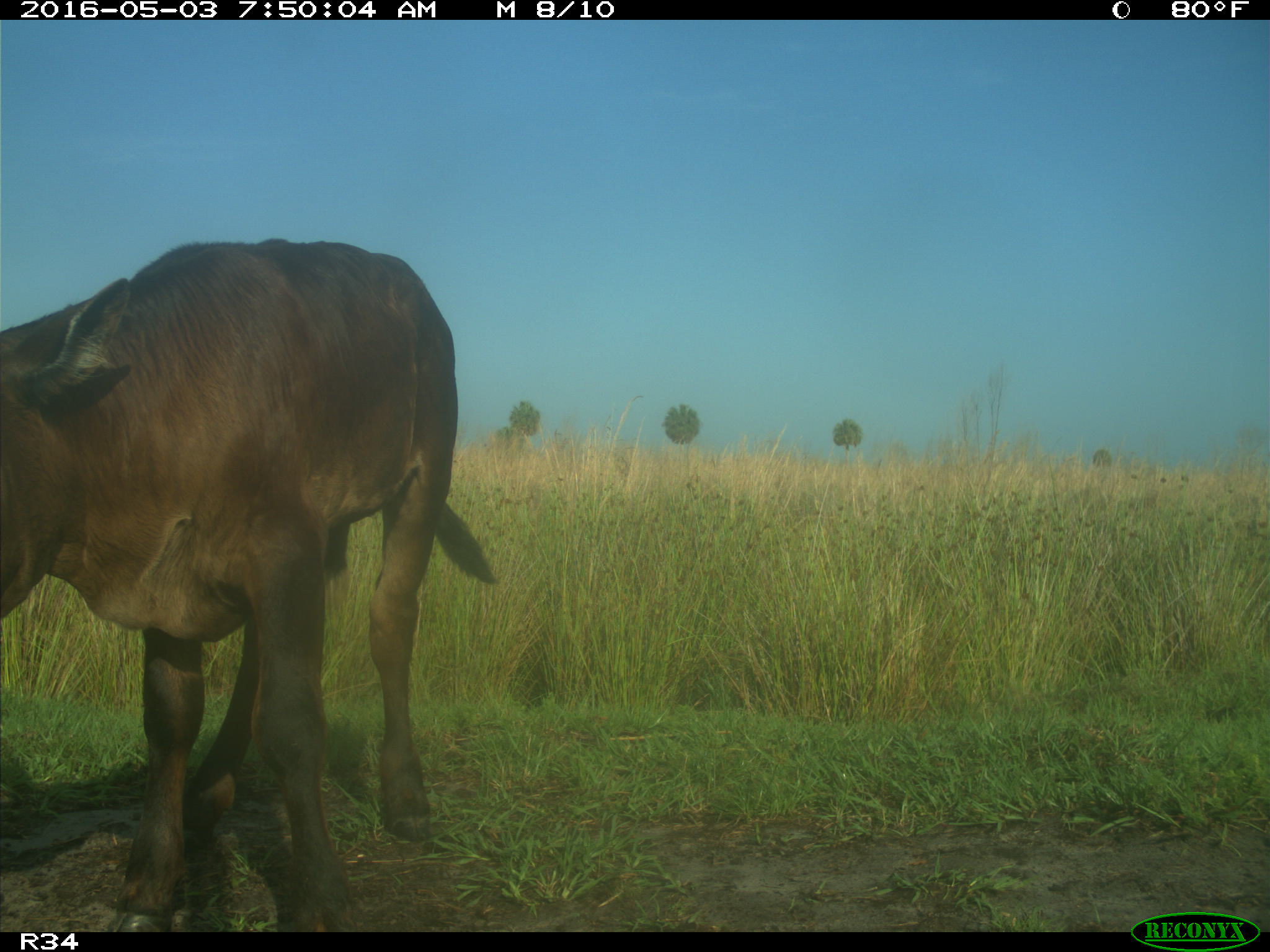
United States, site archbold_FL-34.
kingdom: Animalia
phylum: Chordata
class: Mammalia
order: Artiodactyla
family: Bovidae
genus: Bos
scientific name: Bos taurus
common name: domestic cow